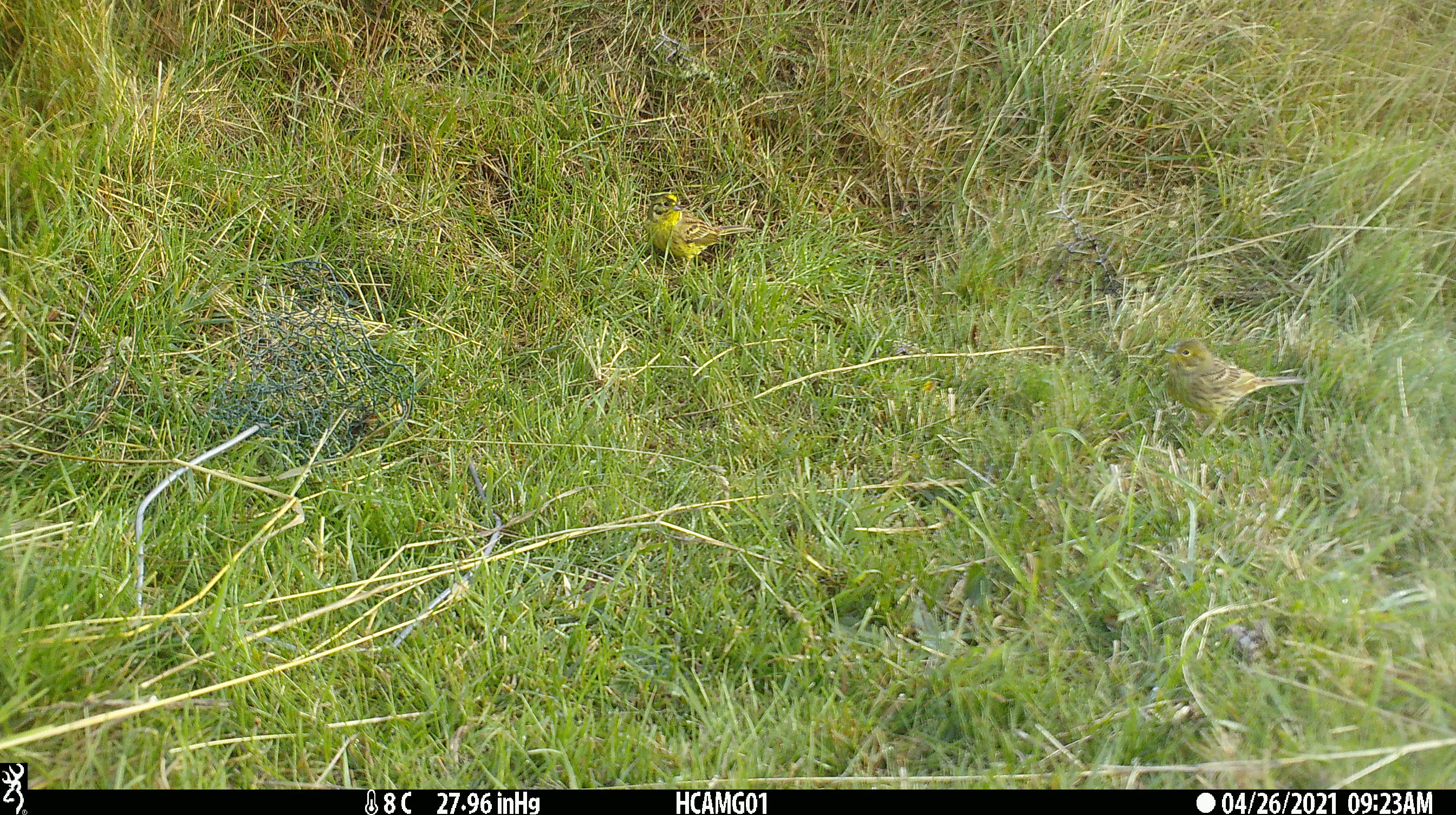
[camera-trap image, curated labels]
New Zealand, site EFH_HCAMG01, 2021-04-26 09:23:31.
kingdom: Animalia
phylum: Chordata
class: Aves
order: Passeriformes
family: Emberizidae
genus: Emberiza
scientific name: Emberiza citrinella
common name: yellowhammer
Yellowhammer (Emberiza citrinella).